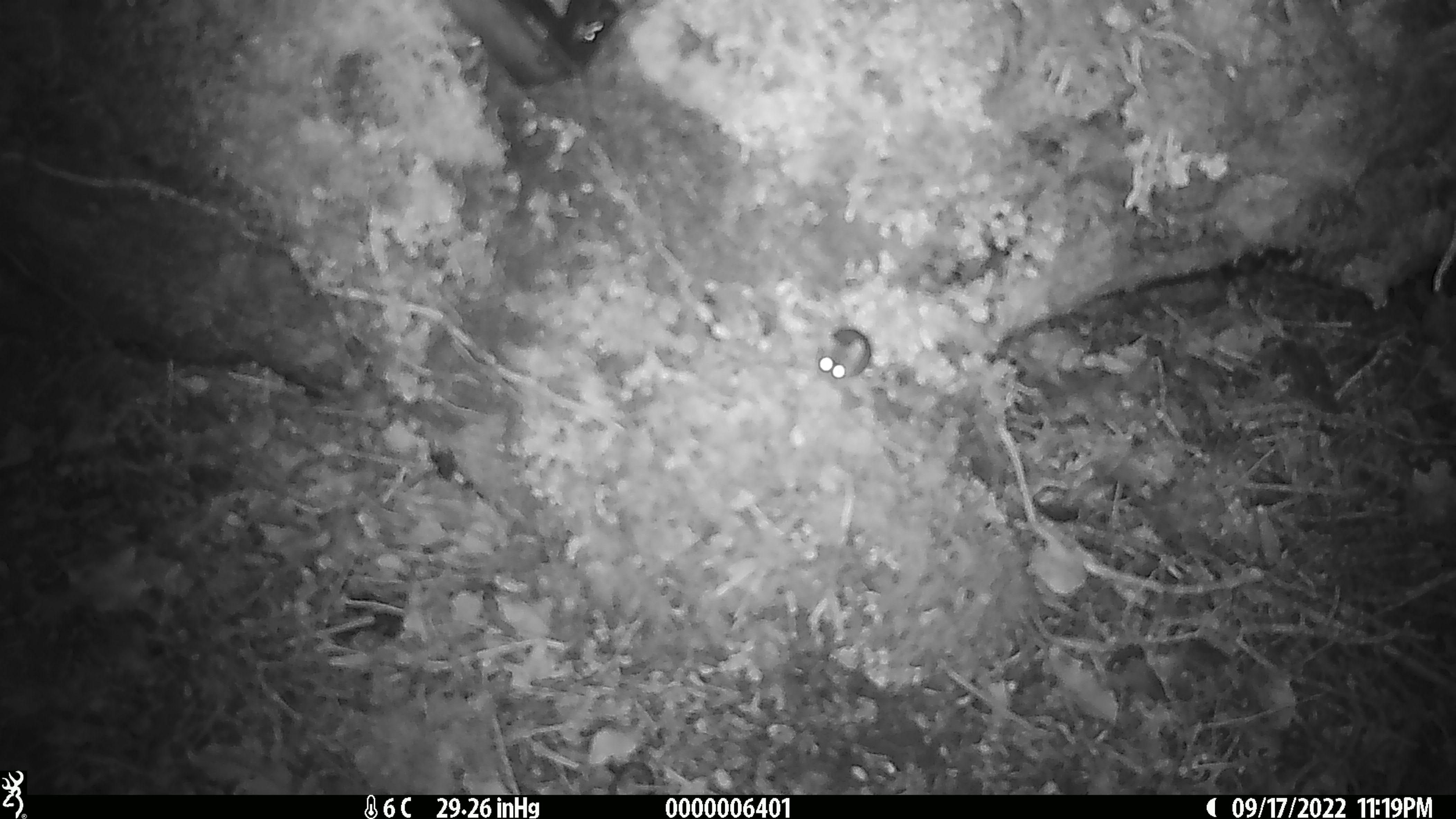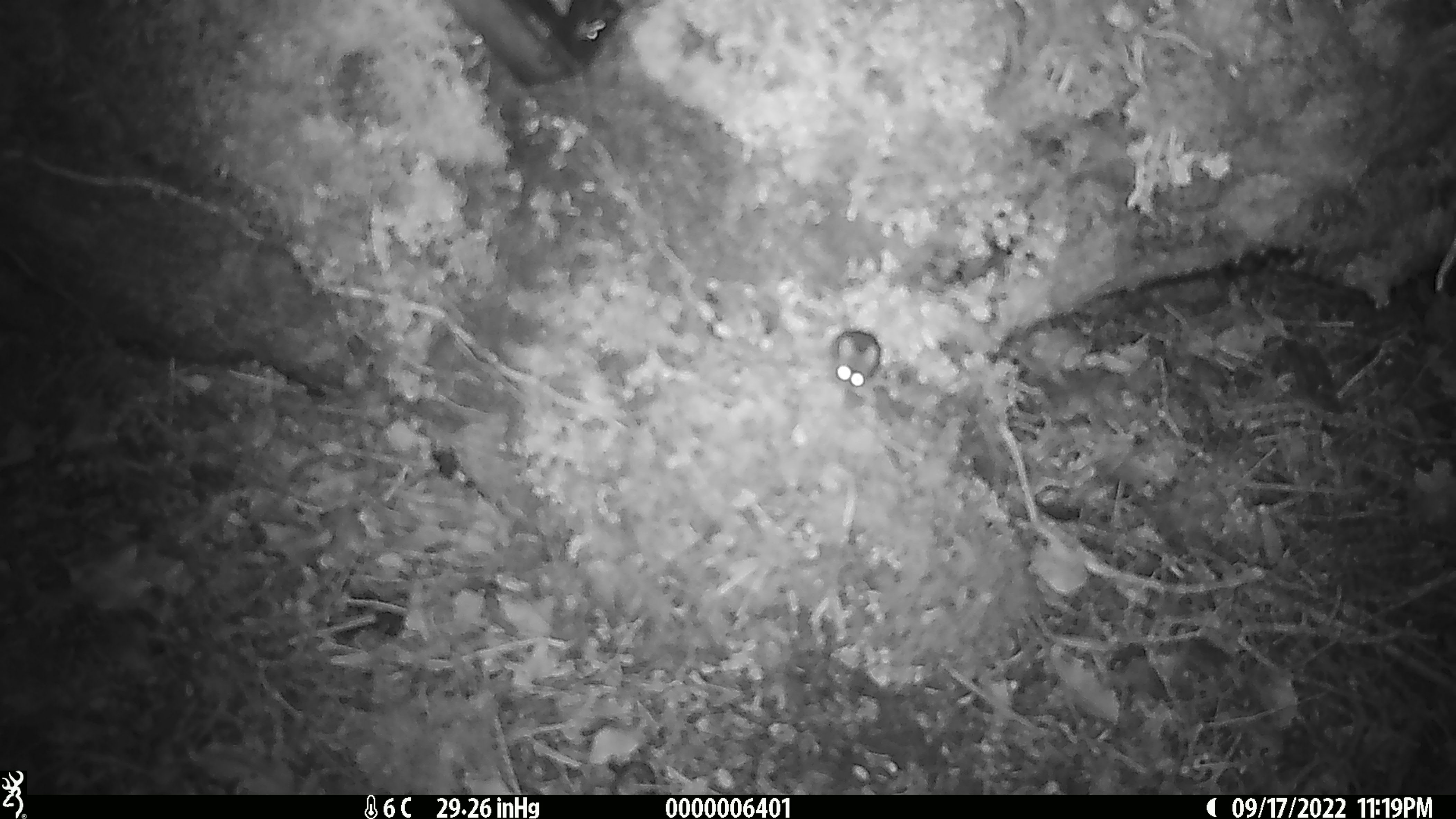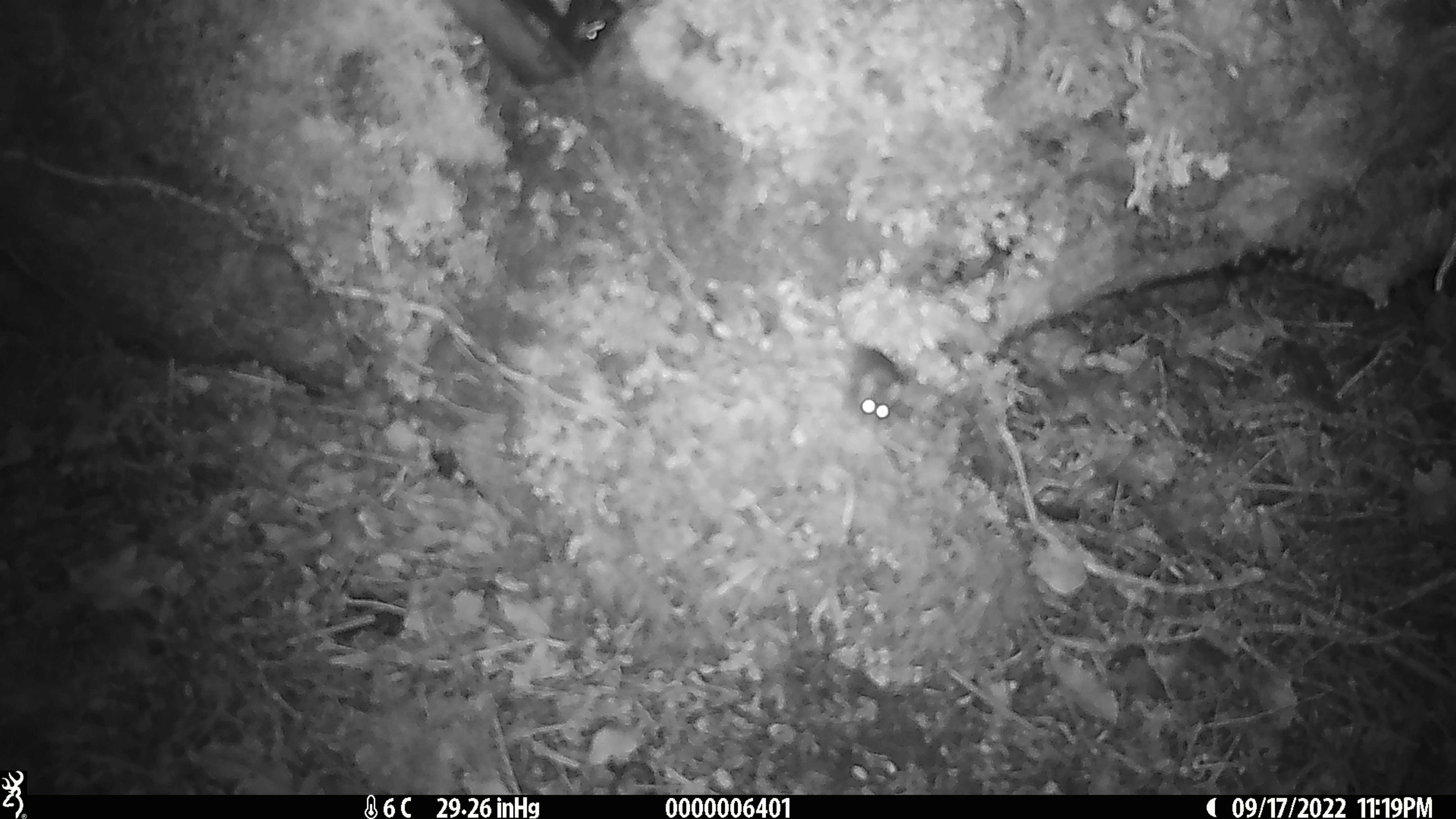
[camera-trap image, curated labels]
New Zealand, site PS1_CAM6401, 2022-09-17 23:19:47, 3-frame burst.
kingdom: Animalia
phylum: Chordata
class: Mammalia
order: Rodentia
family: Muridae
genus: Mus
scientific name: Mus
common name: mouse